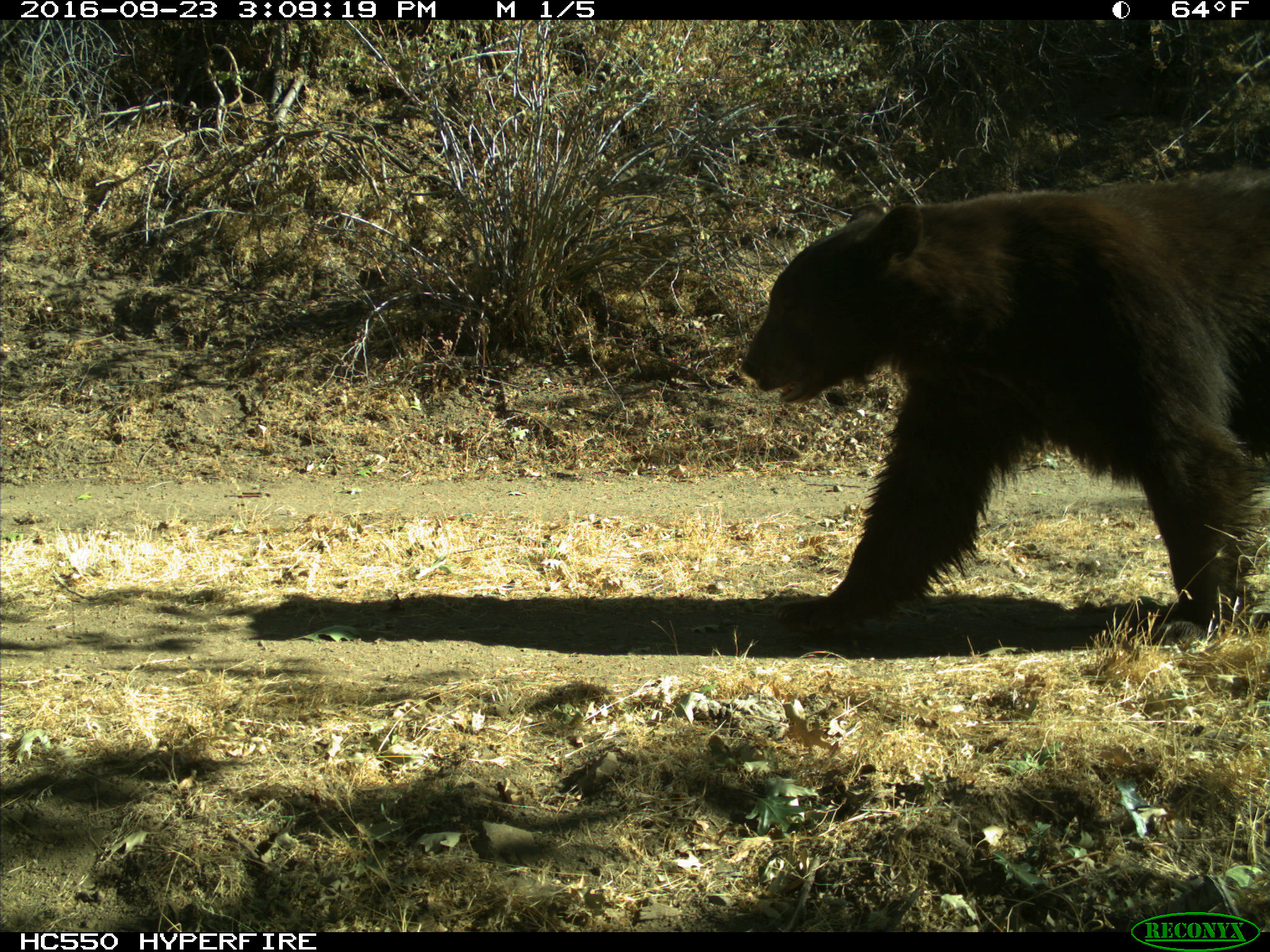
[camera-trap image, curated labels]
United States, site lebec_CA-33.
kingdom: Animalia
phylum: Chordata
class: Mammalia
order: Carnivora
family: Ursidae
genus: Ursus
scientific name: Ursus americanus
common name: american black bear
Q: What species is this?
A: Ursus americanus (american black bear).